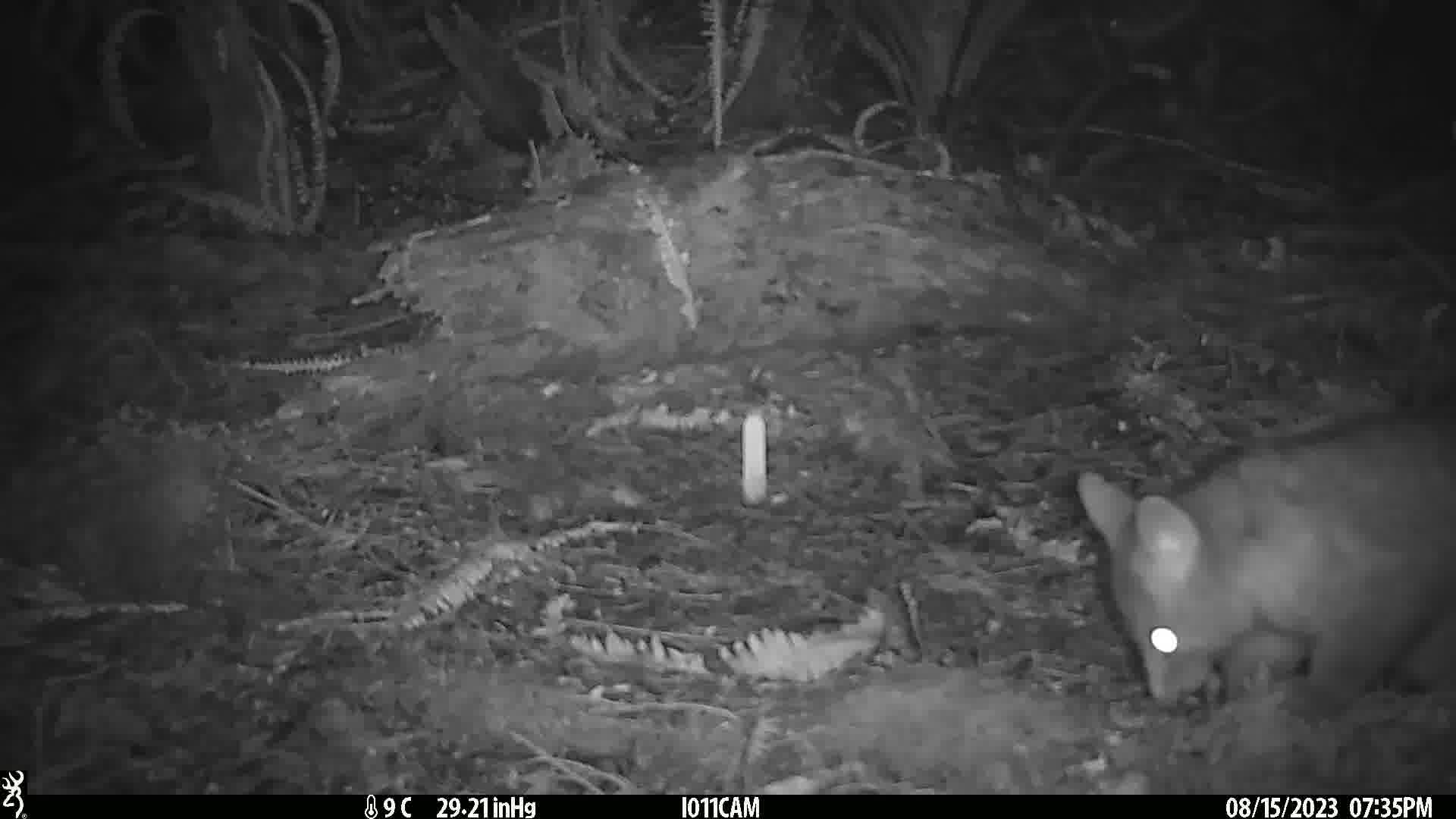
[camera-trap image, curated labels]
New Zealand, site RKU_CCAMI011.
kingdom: Animalia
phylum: Chordata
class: Mammalia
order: Diprotodontia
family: Phalangeridae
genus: Trichosurus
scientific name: Trichosurus vulpecula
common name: common brushtail possum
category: possum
Possum (common brushtail possum) (Trichosurus vulpecula).